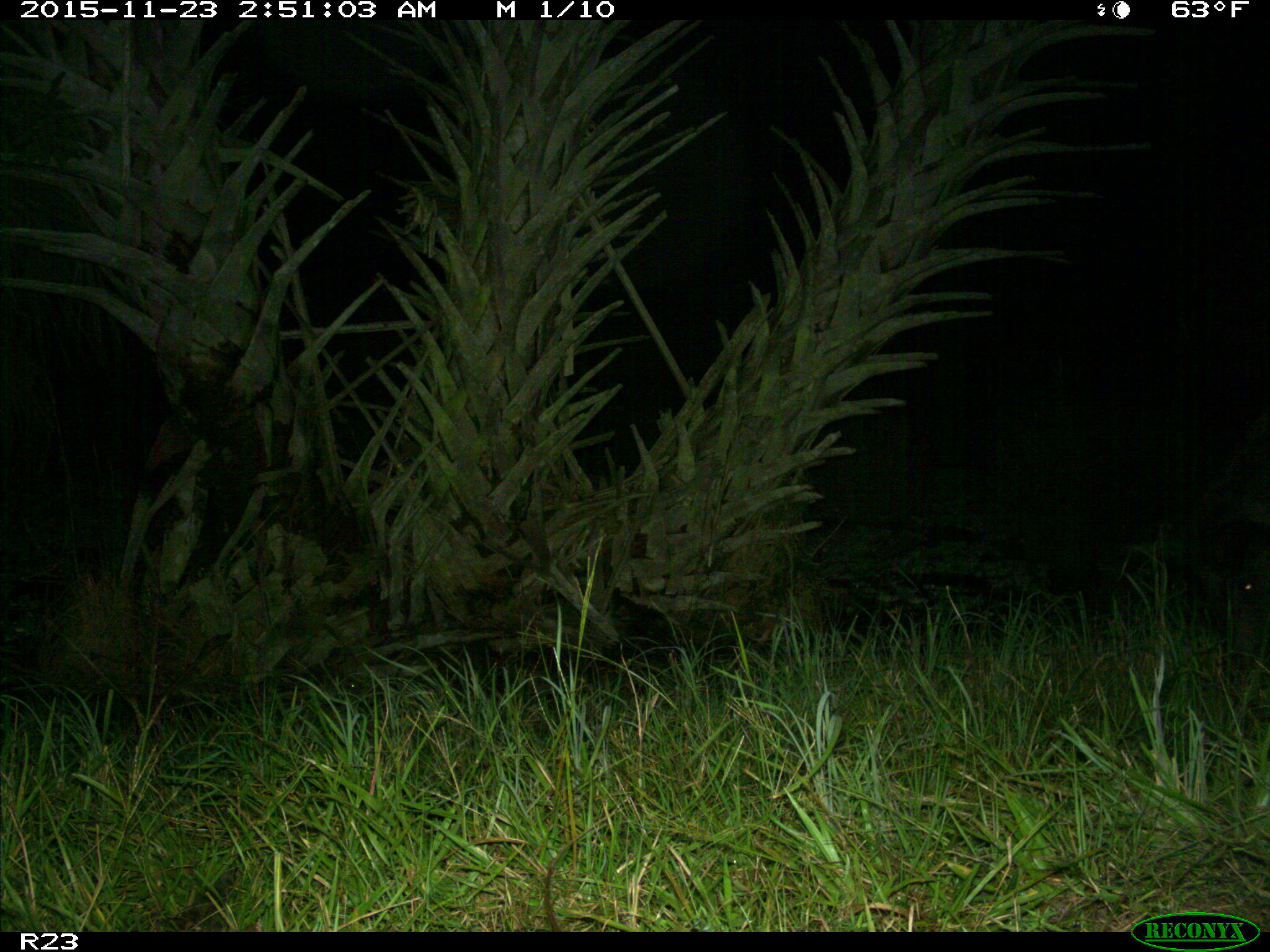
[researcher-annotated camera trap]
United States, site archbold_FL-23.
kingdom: Animalia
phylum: Chordata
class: Mammalia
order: Artiodactyla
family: Suidae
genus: Sus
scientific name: Sus scrofa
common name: wild boar